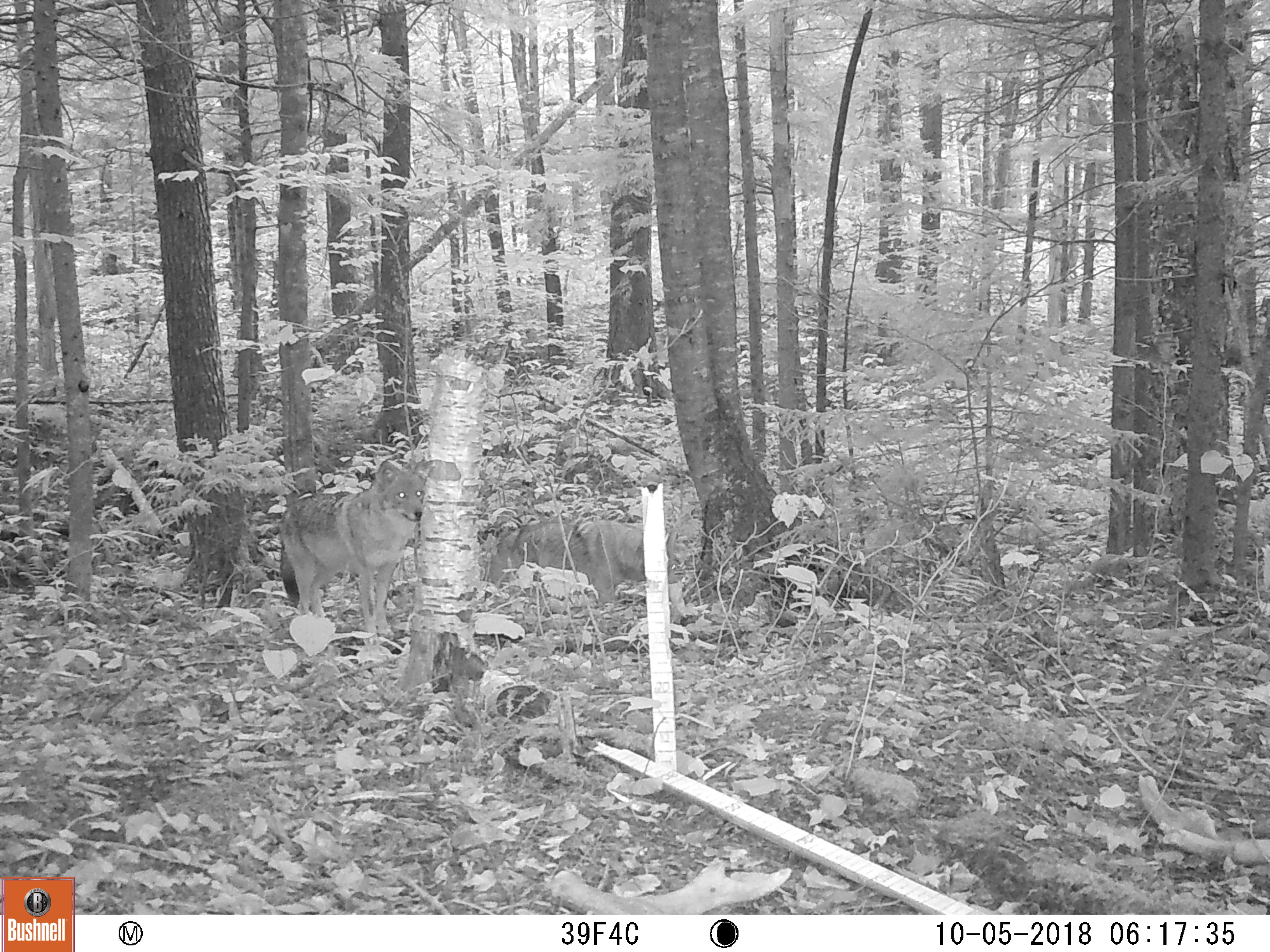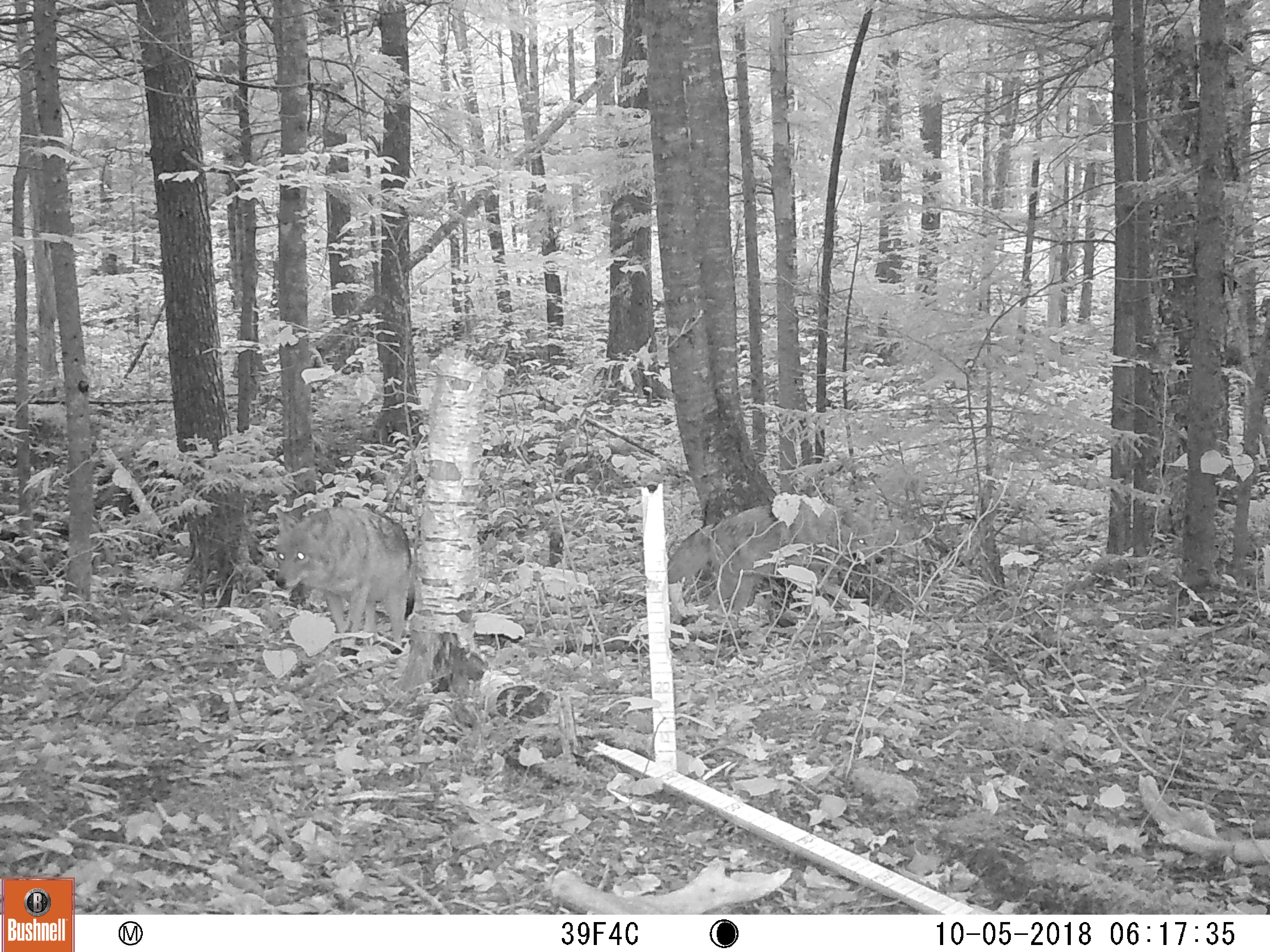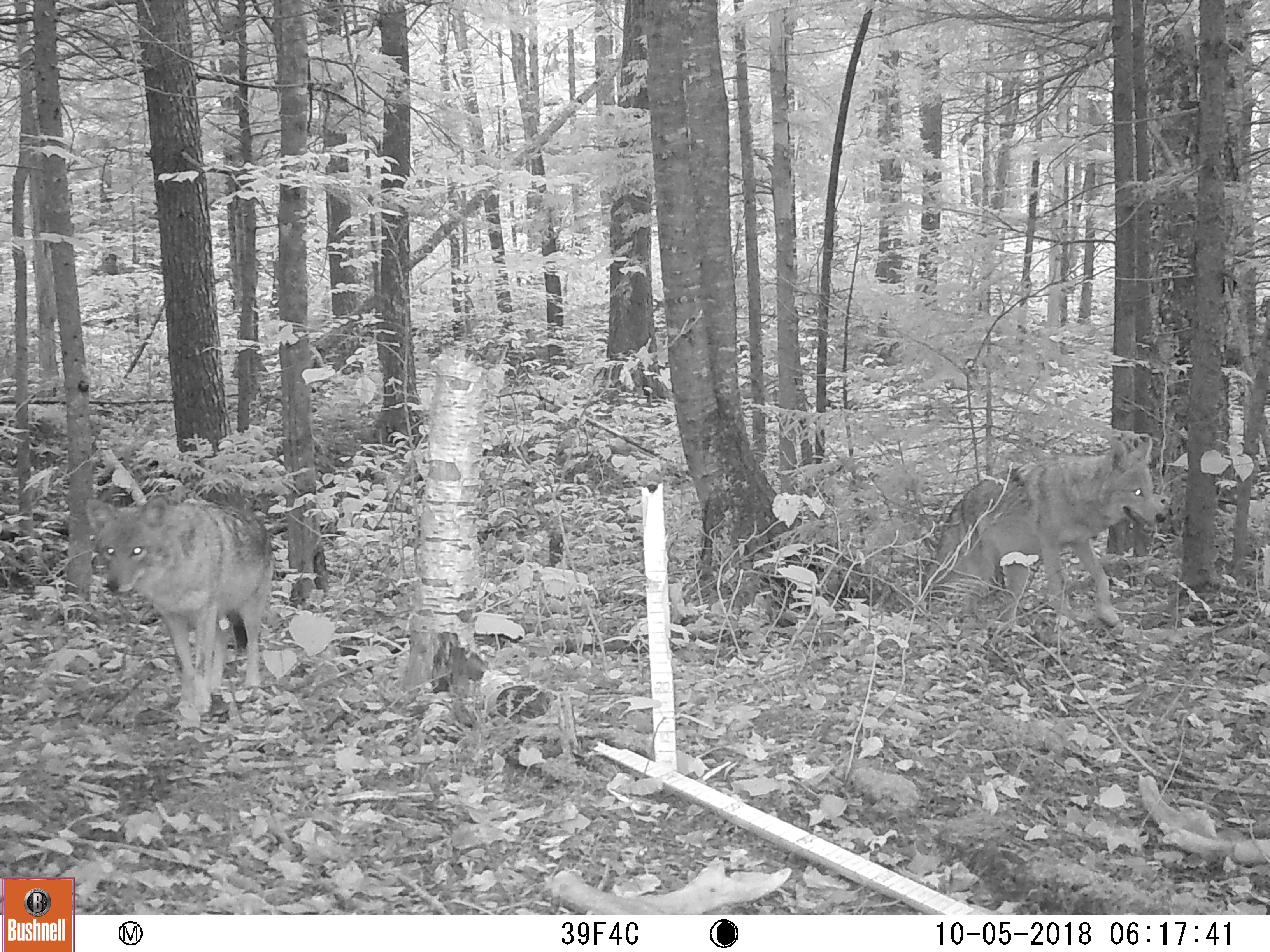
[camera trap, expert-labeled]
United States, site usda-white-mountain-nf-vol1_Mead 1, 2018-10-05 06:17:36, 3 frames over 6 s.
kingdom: Animalia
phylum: Chordata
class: Mammalia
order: Carnivora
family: Canidae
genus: Canis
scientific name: Canis latrans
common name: coyote